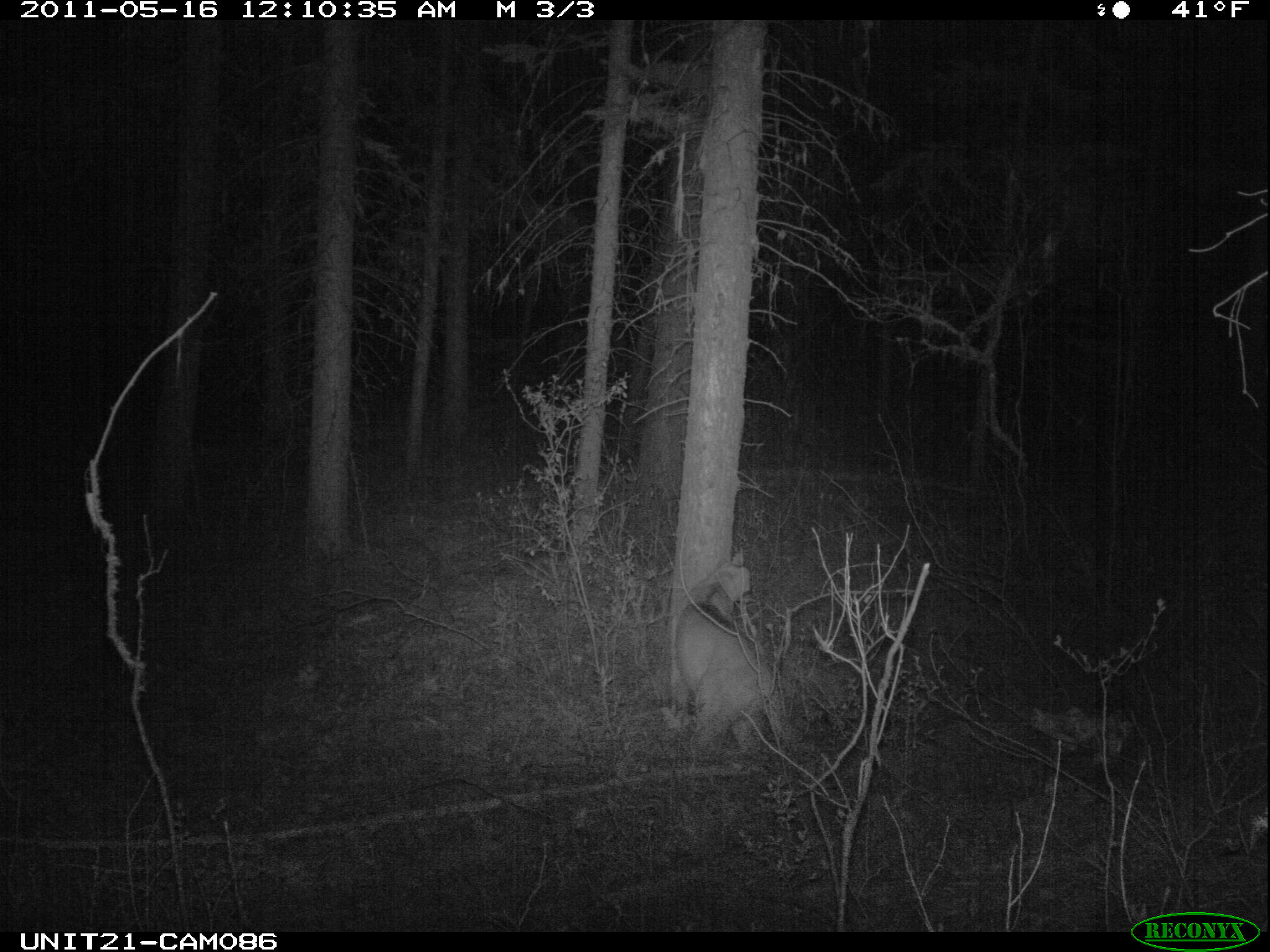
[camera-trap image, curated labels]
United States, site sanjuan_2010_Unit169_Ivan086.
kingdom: Animalia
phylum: Chordata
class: Mammalia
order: Carnivora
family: Felidae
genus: Puma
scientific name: Puma concolor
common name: mountain lion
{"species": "Puma concolor (mountain lion)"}